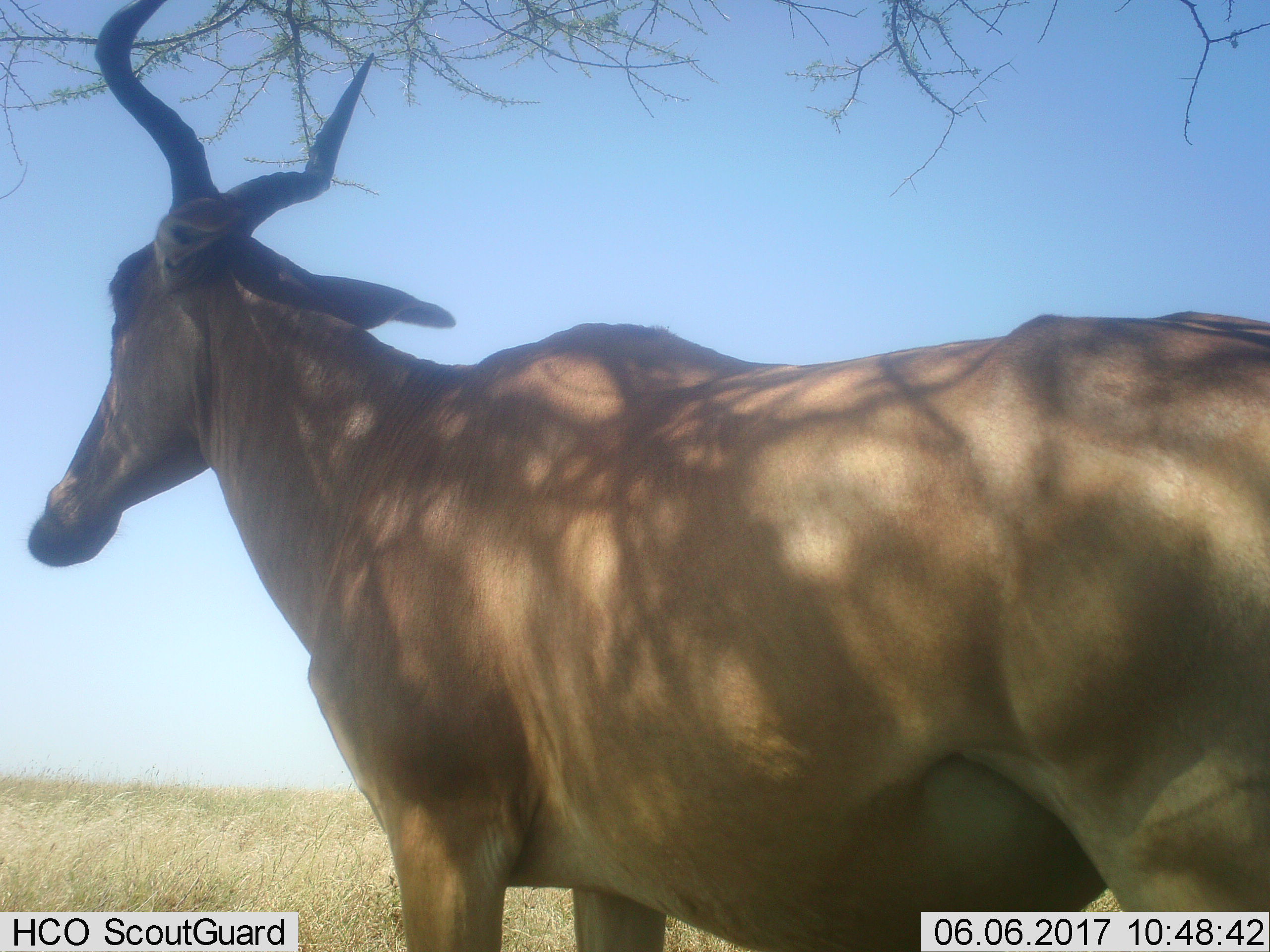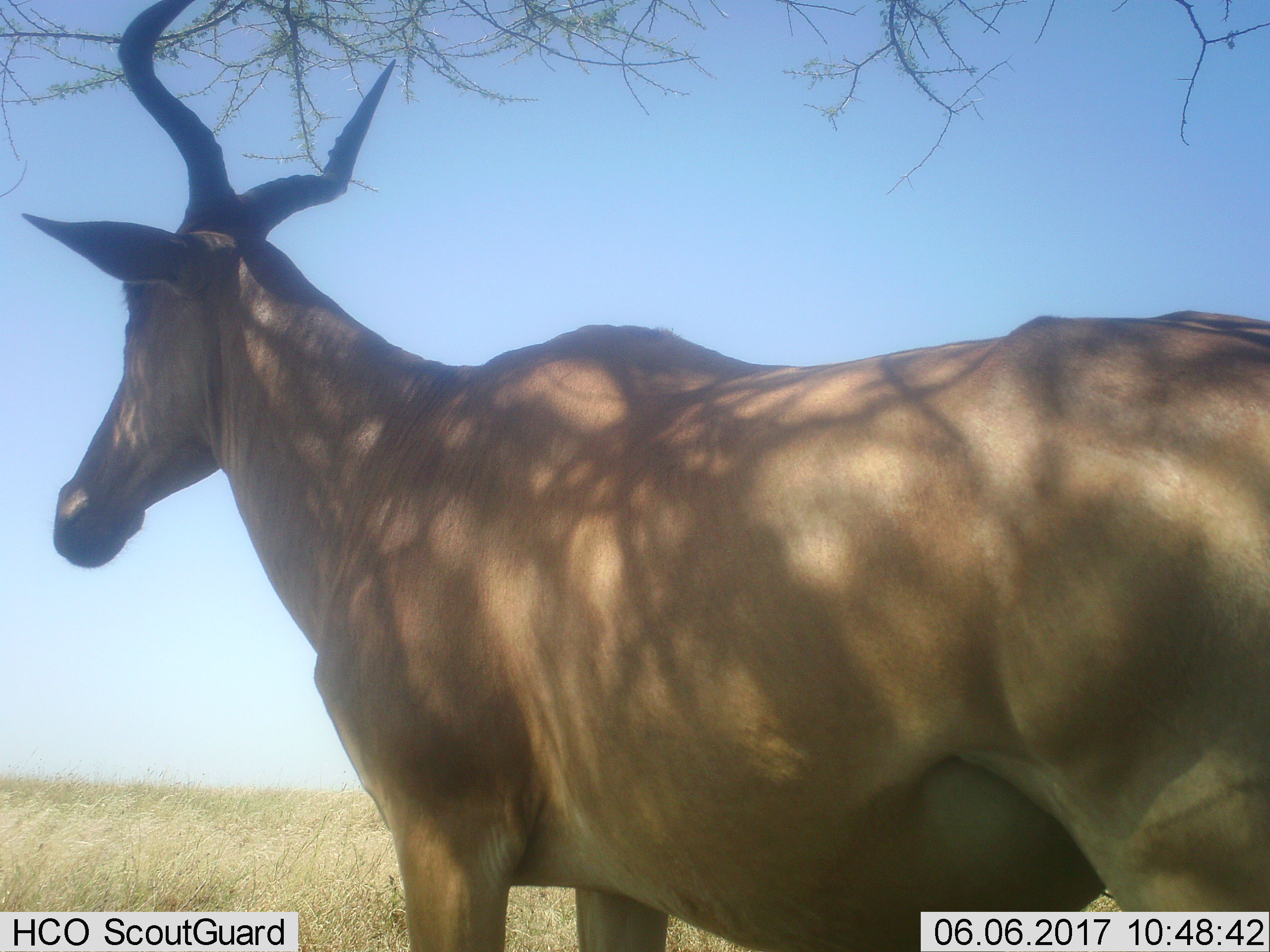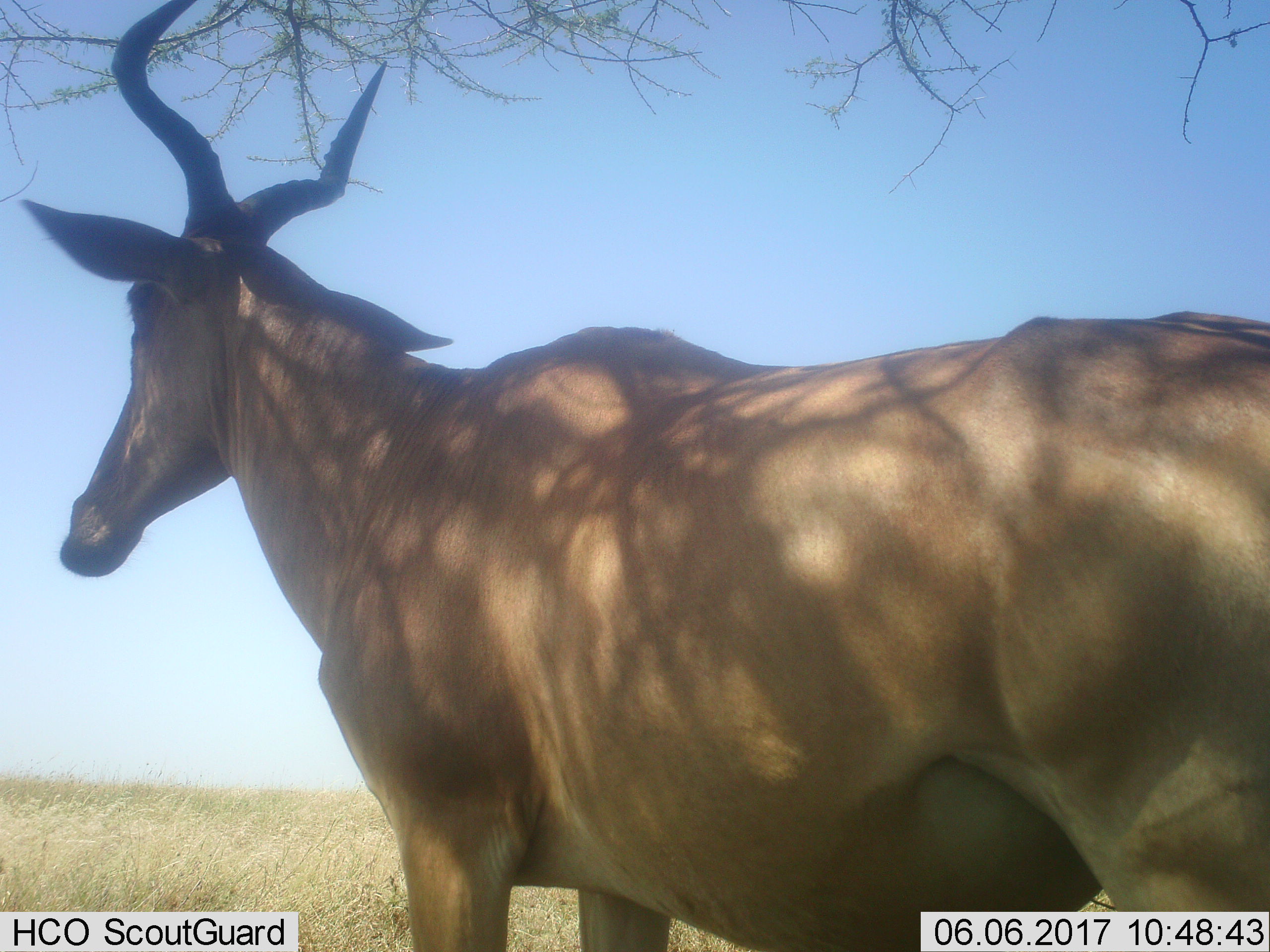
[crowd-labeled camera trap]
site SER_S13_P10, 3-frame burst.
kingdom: Animalia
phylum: Chordata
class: Mammalia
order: Artiodactyla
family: Bovidae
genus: Alcelaphus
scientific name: Alcelaphus buselaphus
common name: hartebeest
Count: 1.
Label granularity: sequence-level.